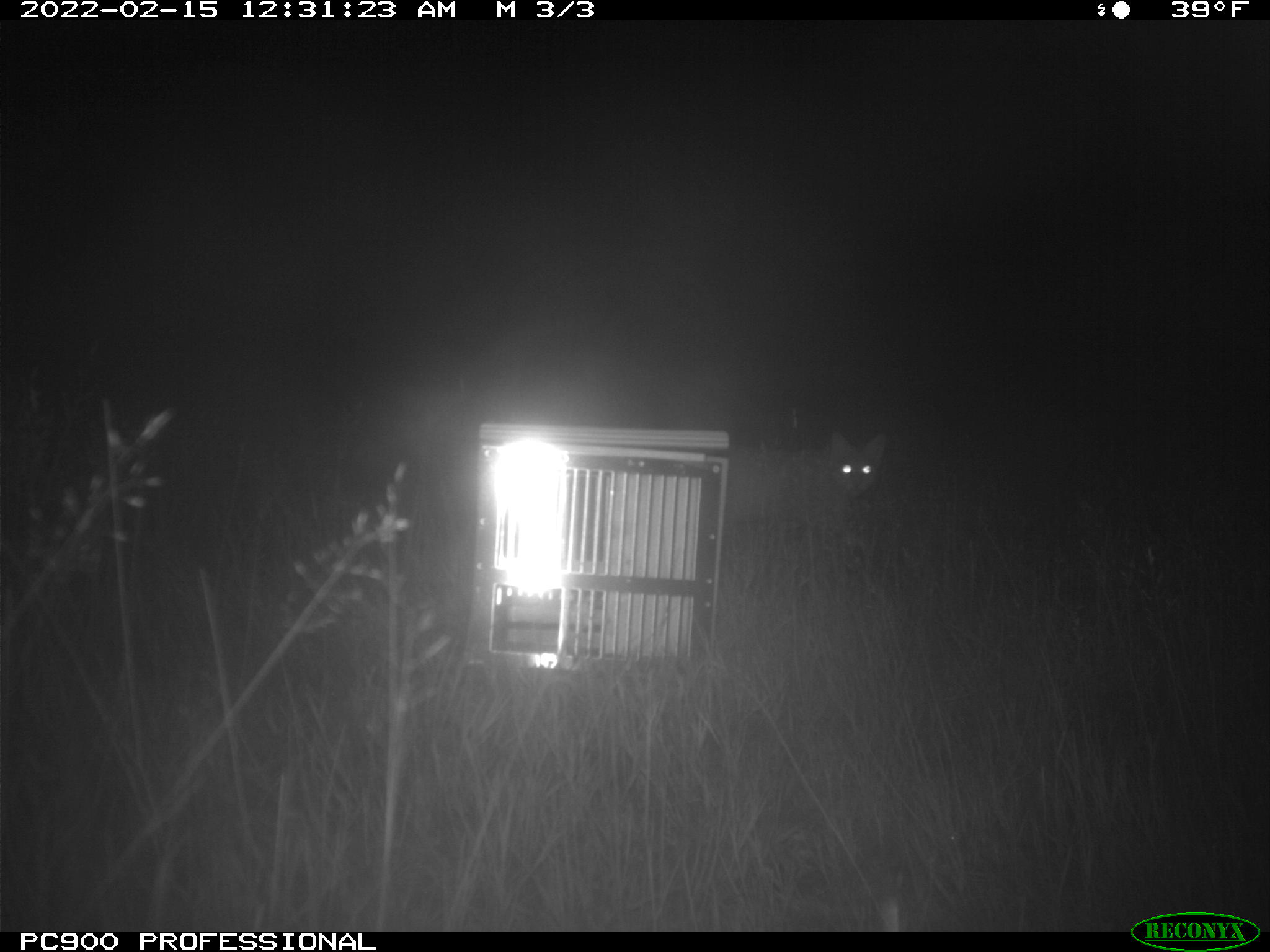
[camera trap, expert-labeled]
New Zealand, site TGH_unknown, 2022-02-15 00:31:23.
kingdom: Animalia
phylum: Chordata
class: Mammalia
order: Carnivora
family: Felidae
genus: Felis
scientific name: Felis catus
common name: domestic cat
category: cat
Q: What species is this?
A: Cat (domestic cat) (Felis catus).